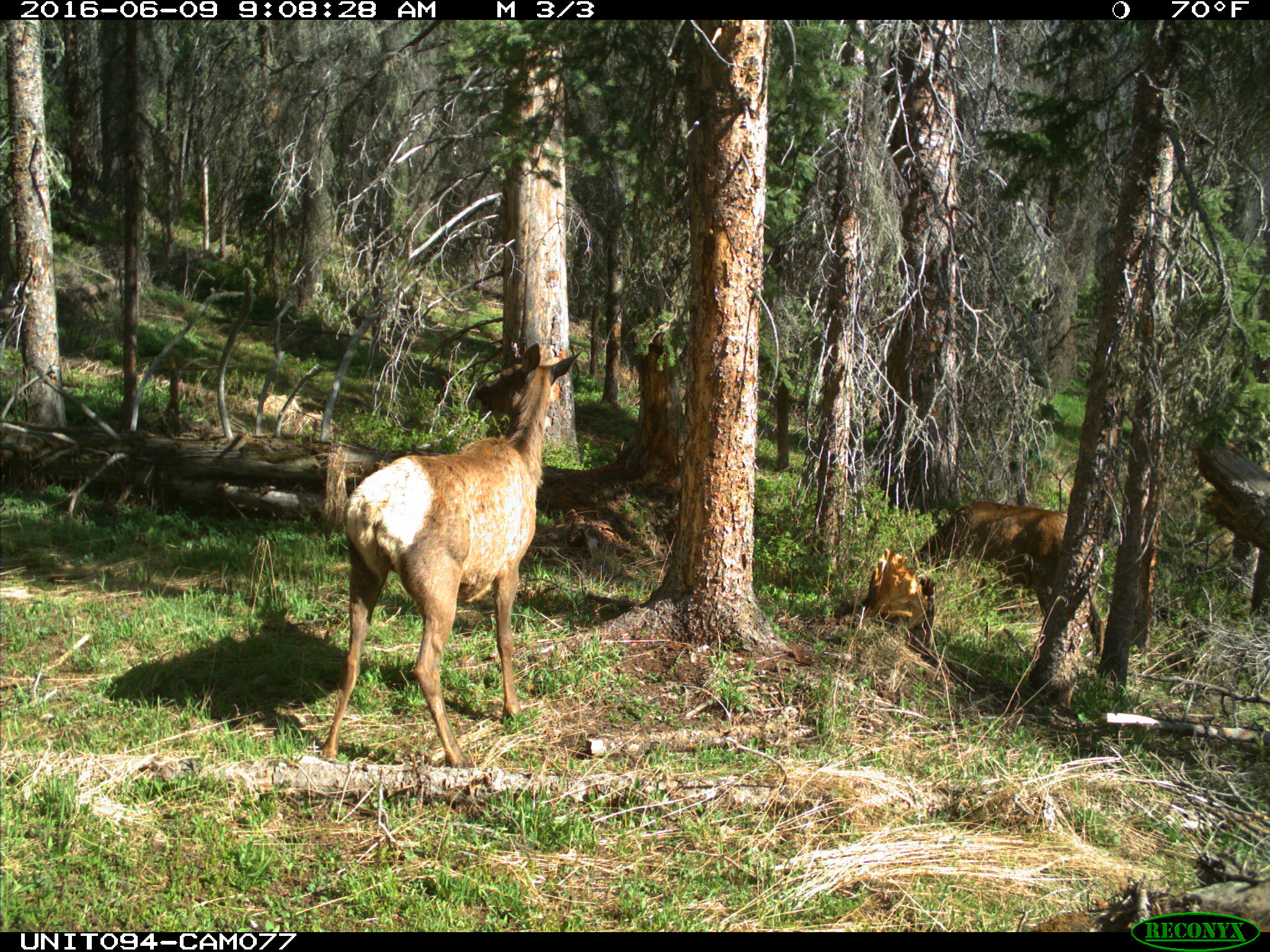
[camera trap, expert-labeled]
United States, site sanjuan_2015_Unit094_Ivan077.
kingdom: Animalia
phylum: Chordata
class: Mammalia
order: Artiodactyla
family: Cervidae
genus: Cervus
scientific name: Cervus elaphus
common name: red deer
Cervus elaphus (red deer).